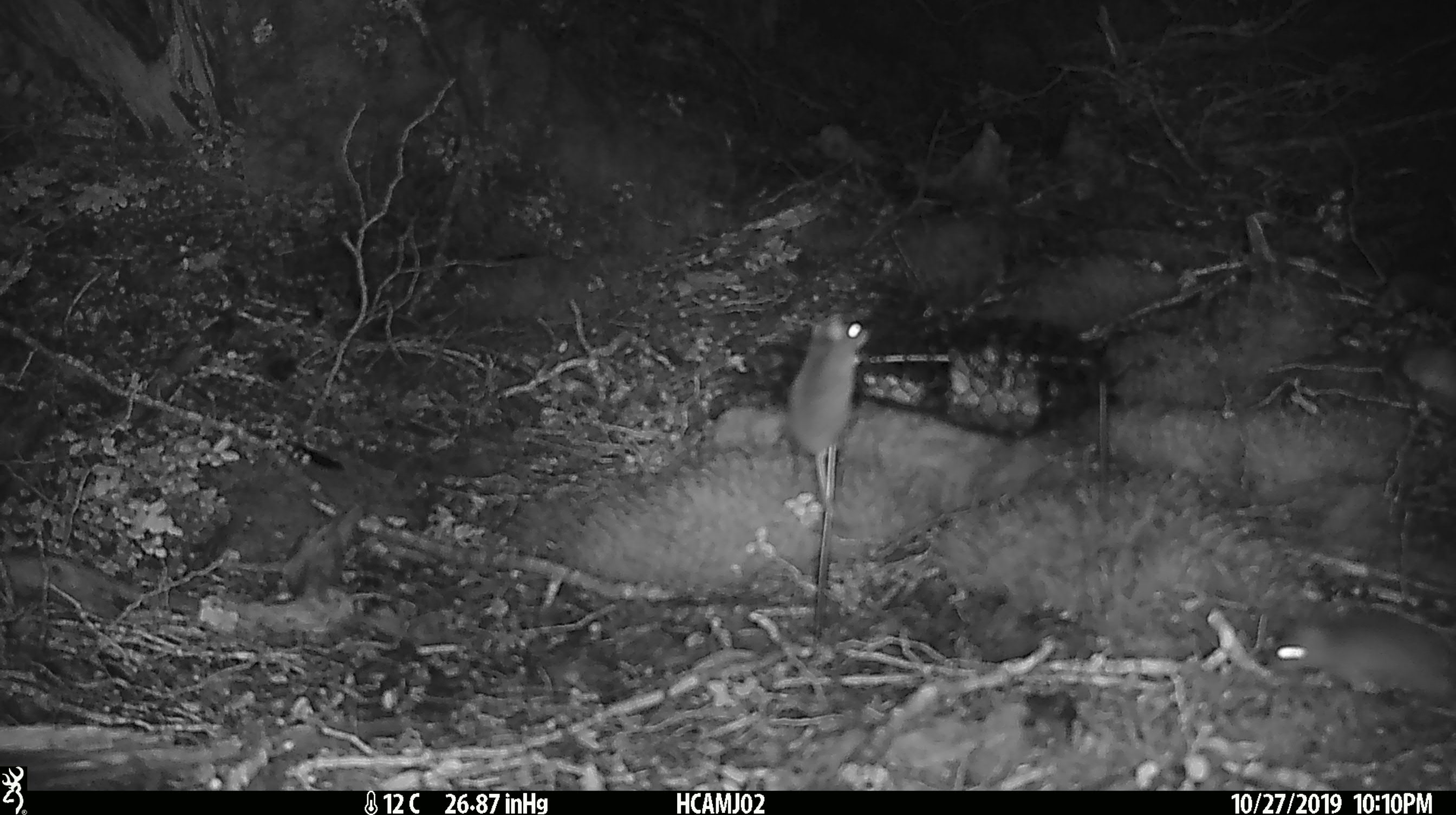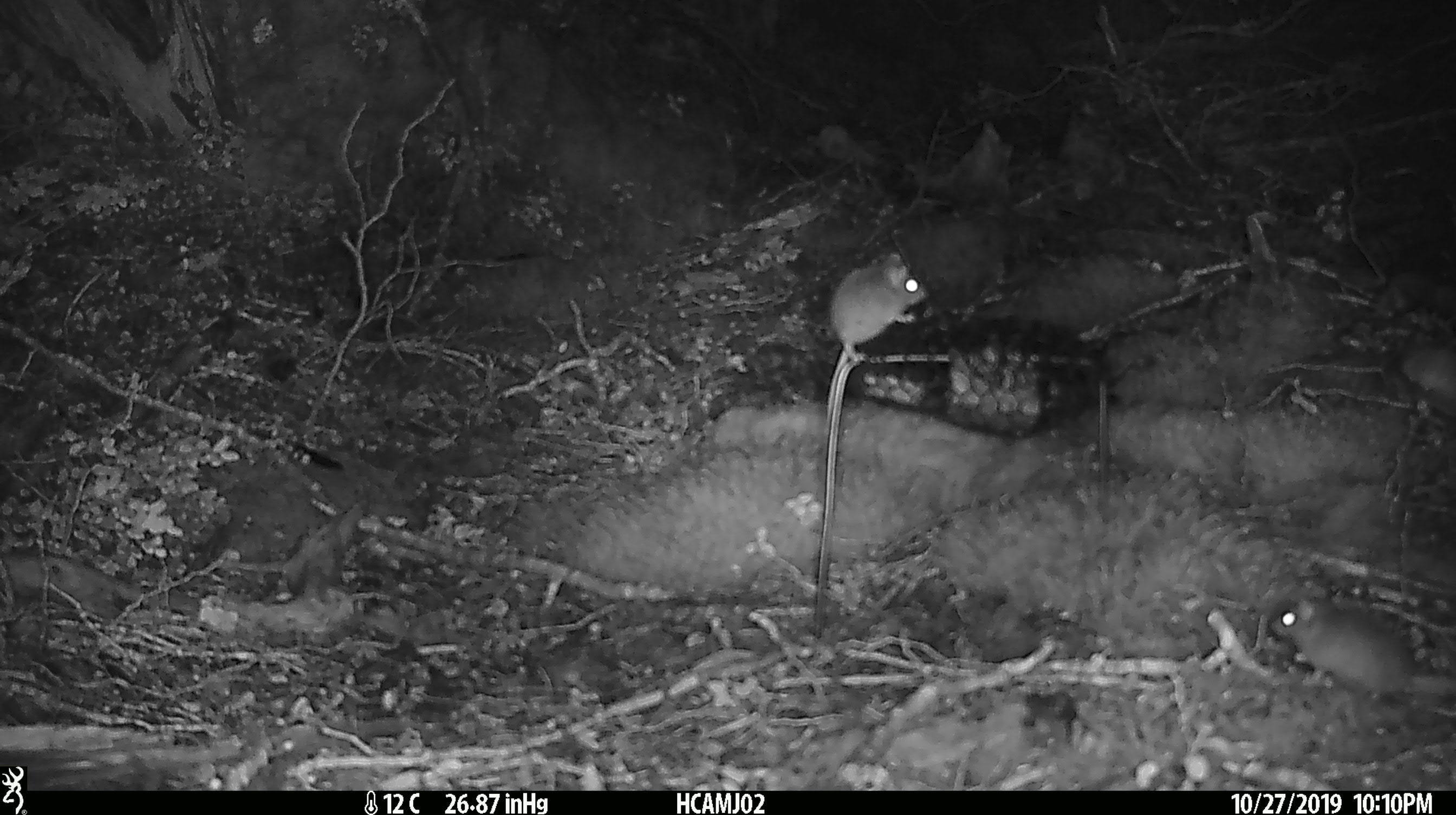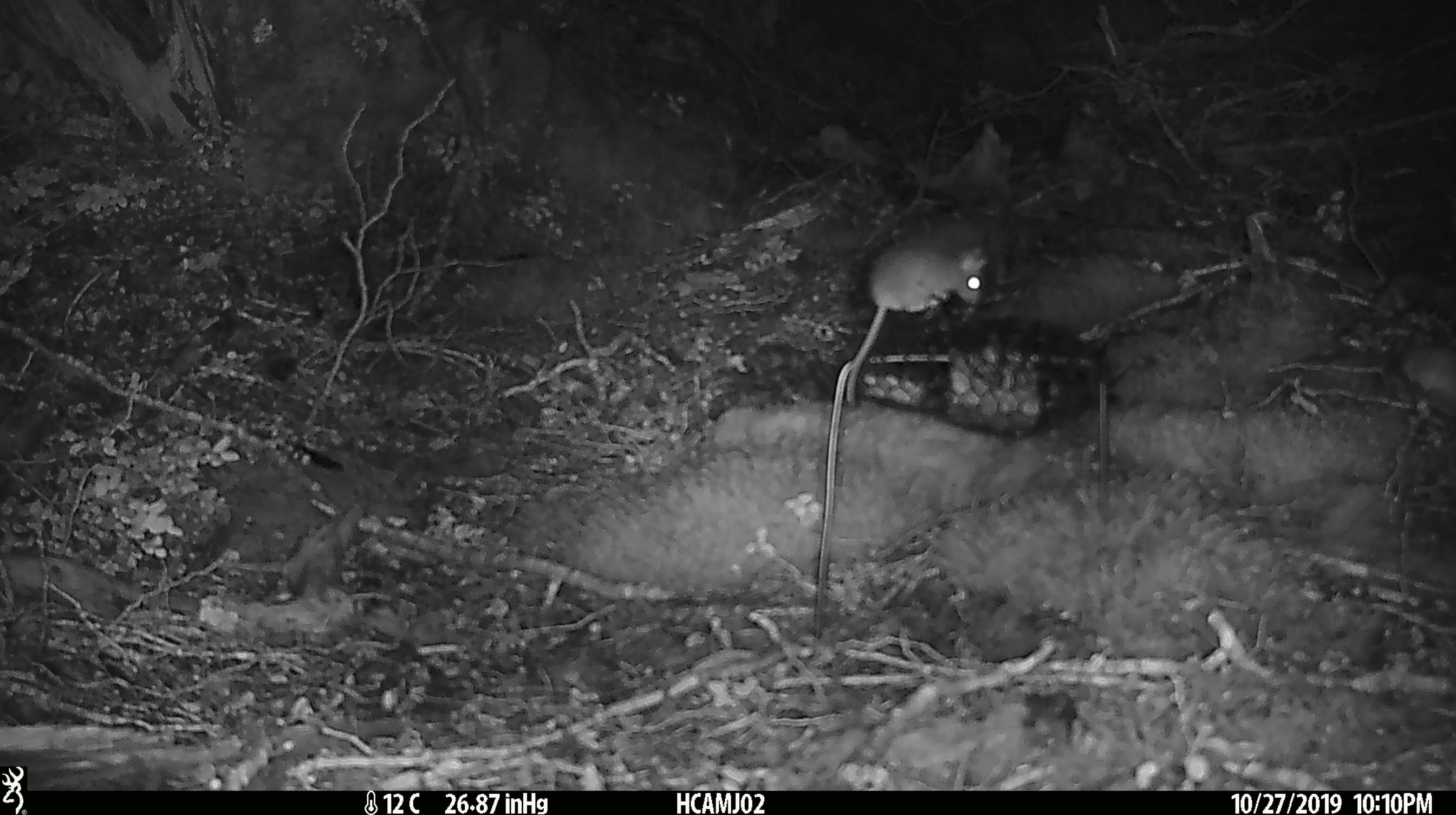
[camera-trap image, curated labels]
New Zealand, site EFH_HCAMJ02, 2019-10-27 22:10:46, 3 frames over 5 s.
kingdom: Animalia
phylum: Chordata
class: Mammalia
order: Rodentia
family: Muridae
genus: Mus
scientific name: Mus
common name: mouse